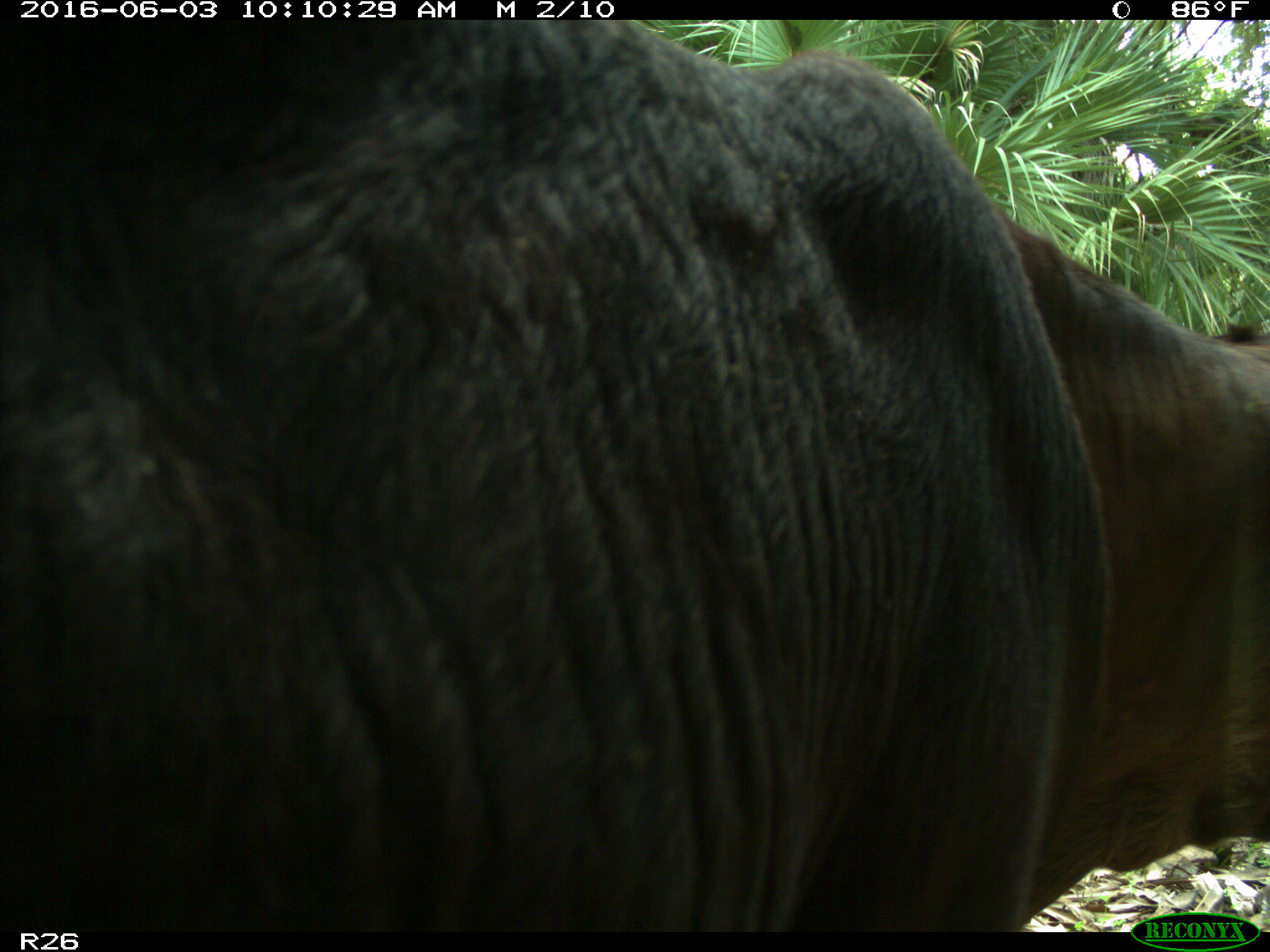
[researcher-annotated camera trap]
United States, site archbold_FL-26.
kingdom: Animalia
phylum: Chordata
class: Mammalia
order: Artiodactyla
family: Bovidae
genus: Bos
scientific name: Bos taurus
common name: domestic cow